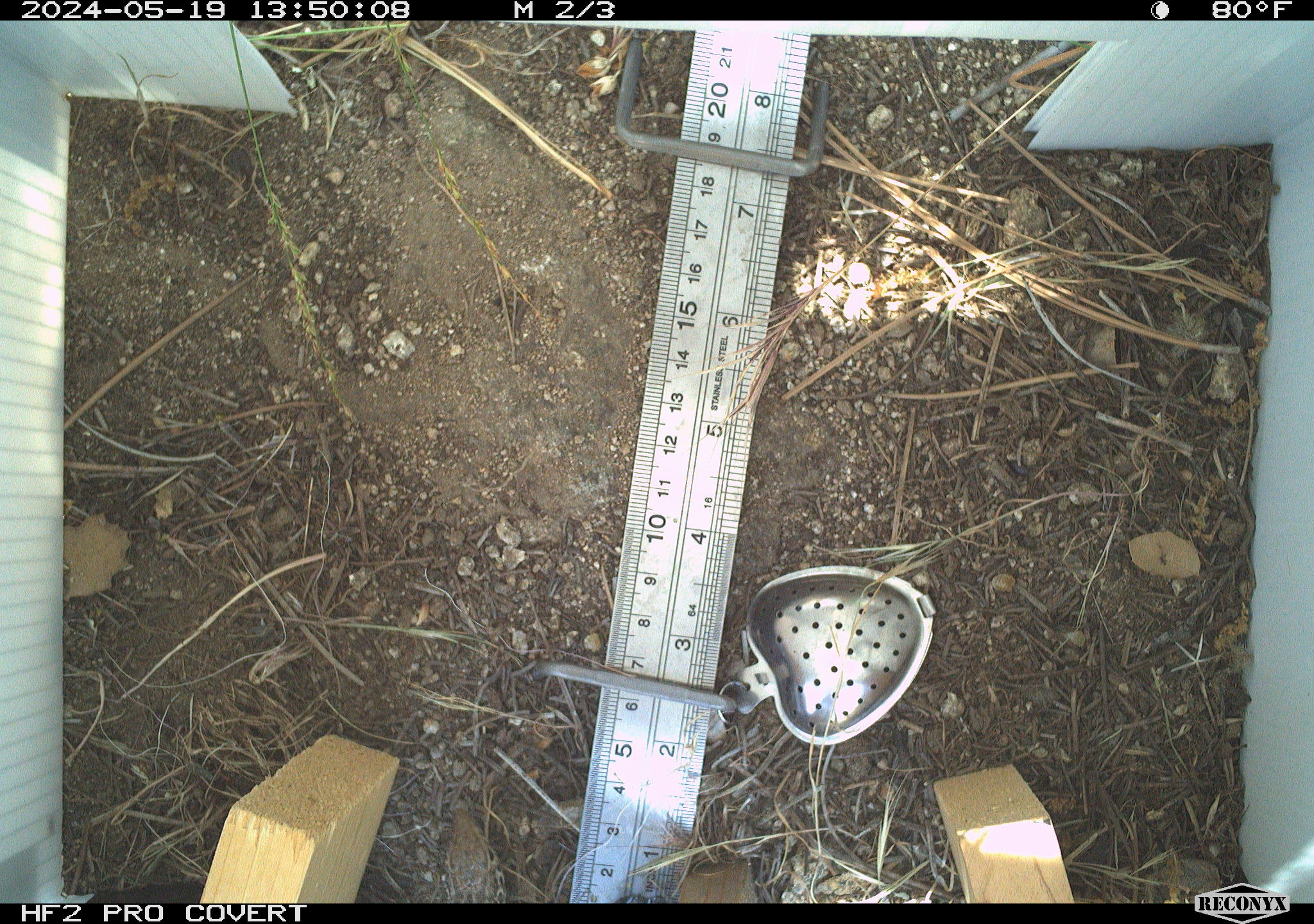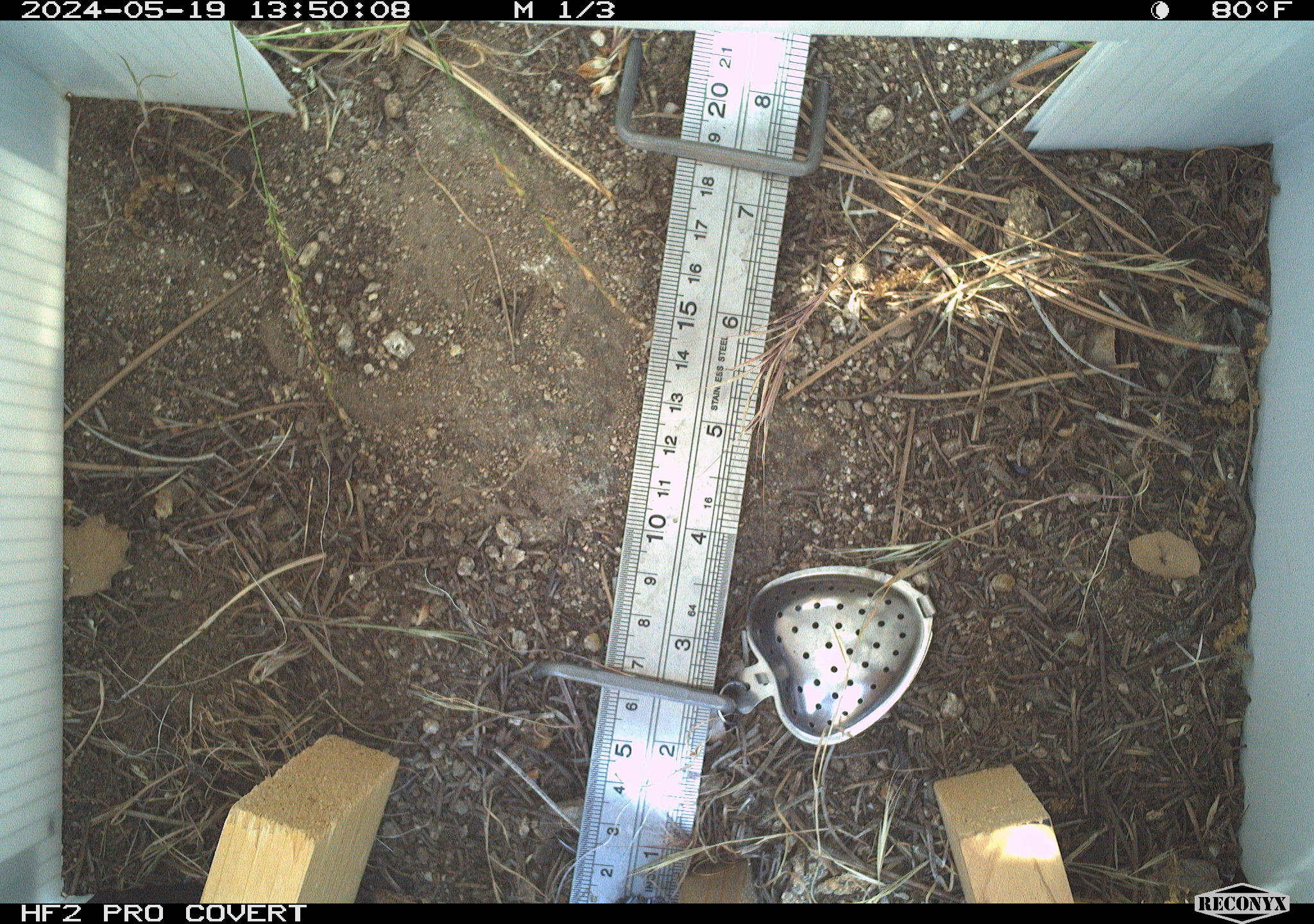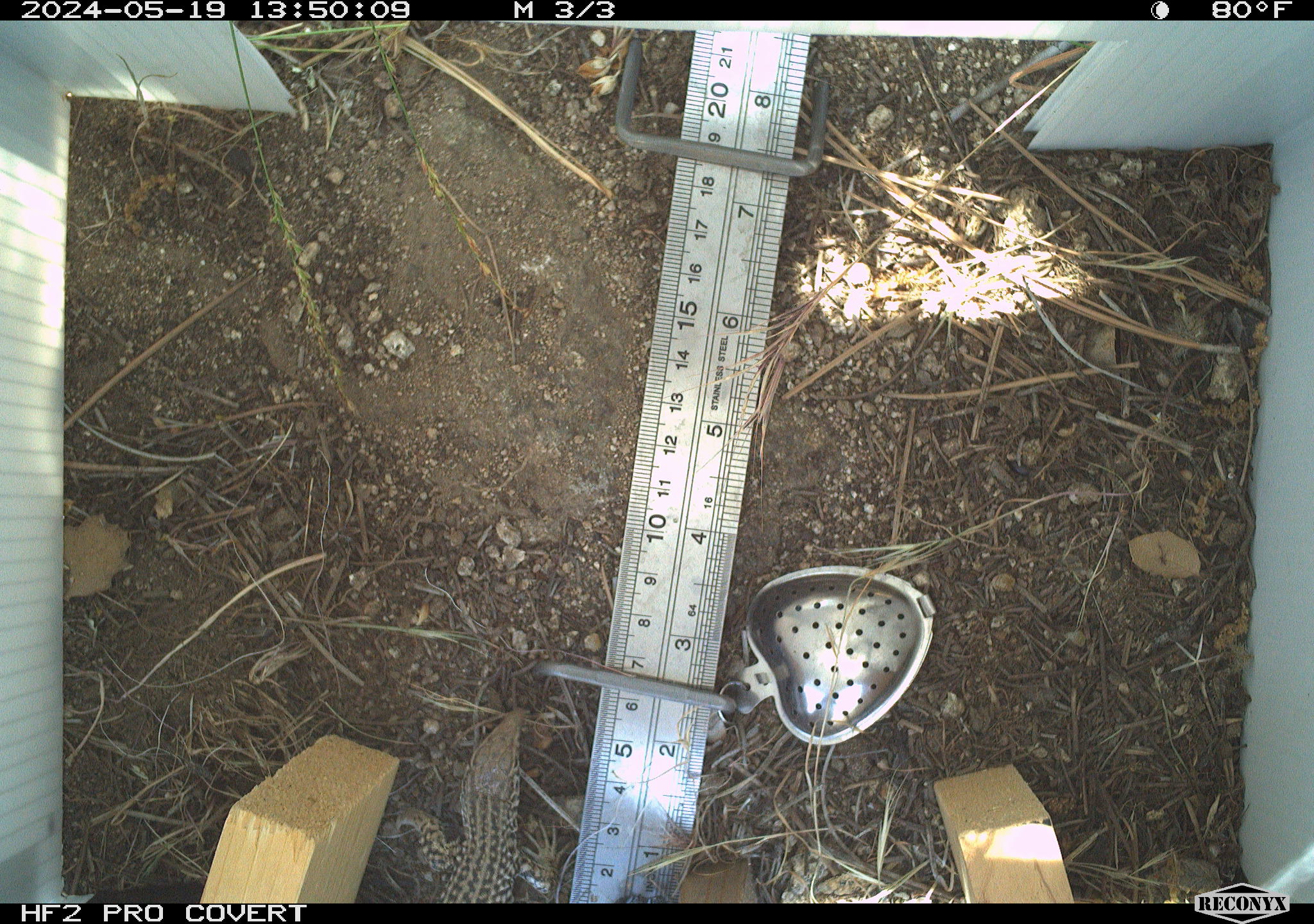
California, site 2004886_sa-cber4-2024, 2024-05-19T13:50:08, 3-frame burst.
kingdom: Animalia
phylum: Chordata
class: Reptilia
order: Squamata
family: Teiidae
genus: Aspidoscelis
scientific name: Aspidoscelis tigris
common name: western whiptail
Western whiptail (Aspidoscelis tigris).